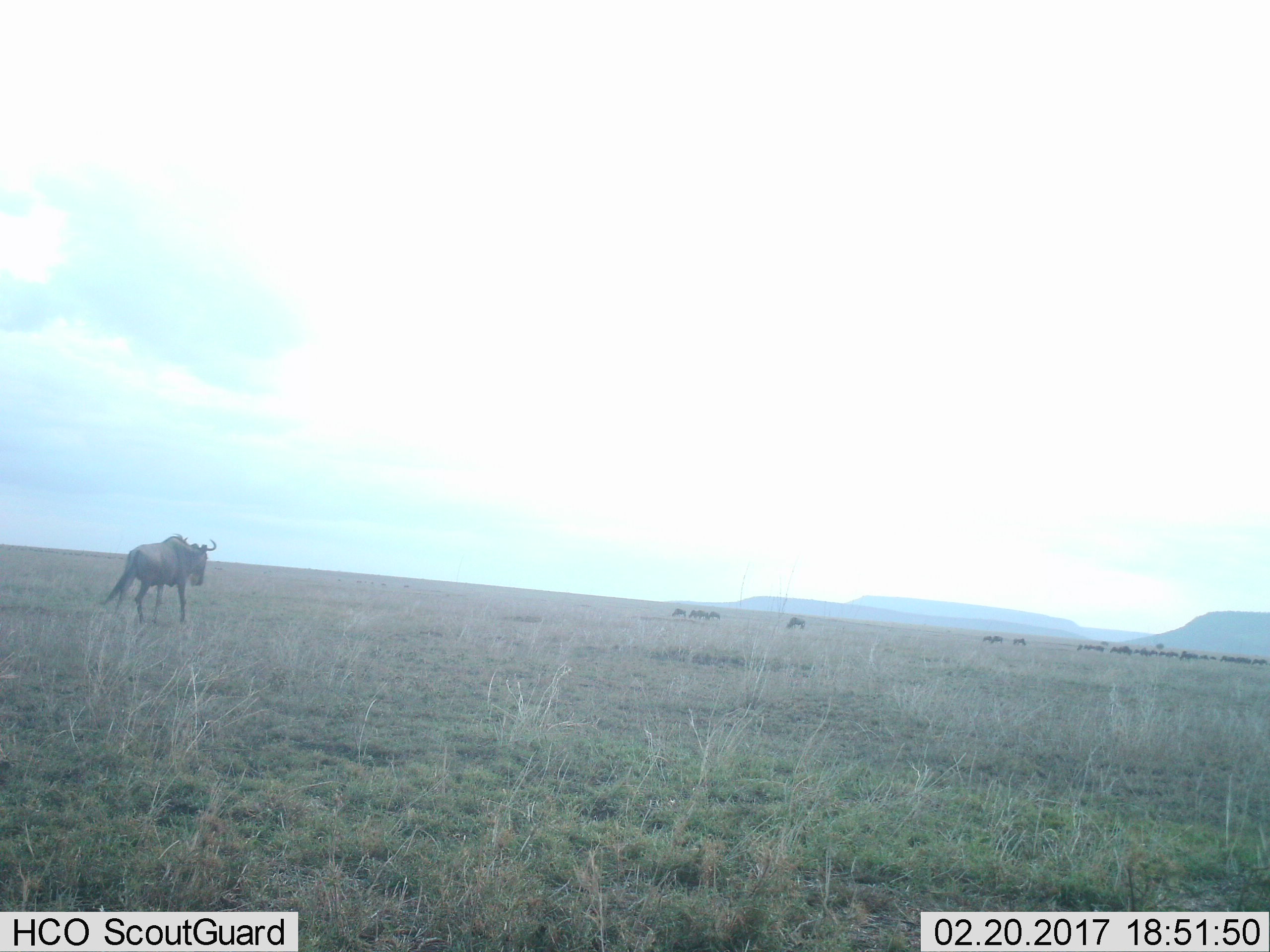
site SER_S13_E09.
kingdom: Animalia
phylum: Chordata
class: Mammalia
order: Artiodactyla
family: Bovidae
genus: Connochaetes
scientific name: Connochaetes taurinus taurinus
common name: blue wildebeest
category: wildebeestblue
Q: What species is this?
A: Wildebeestblue (blue wildebeest) (Connochaetes taurinus taurinus).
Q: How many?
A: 11-50.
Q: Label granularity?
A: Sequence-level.